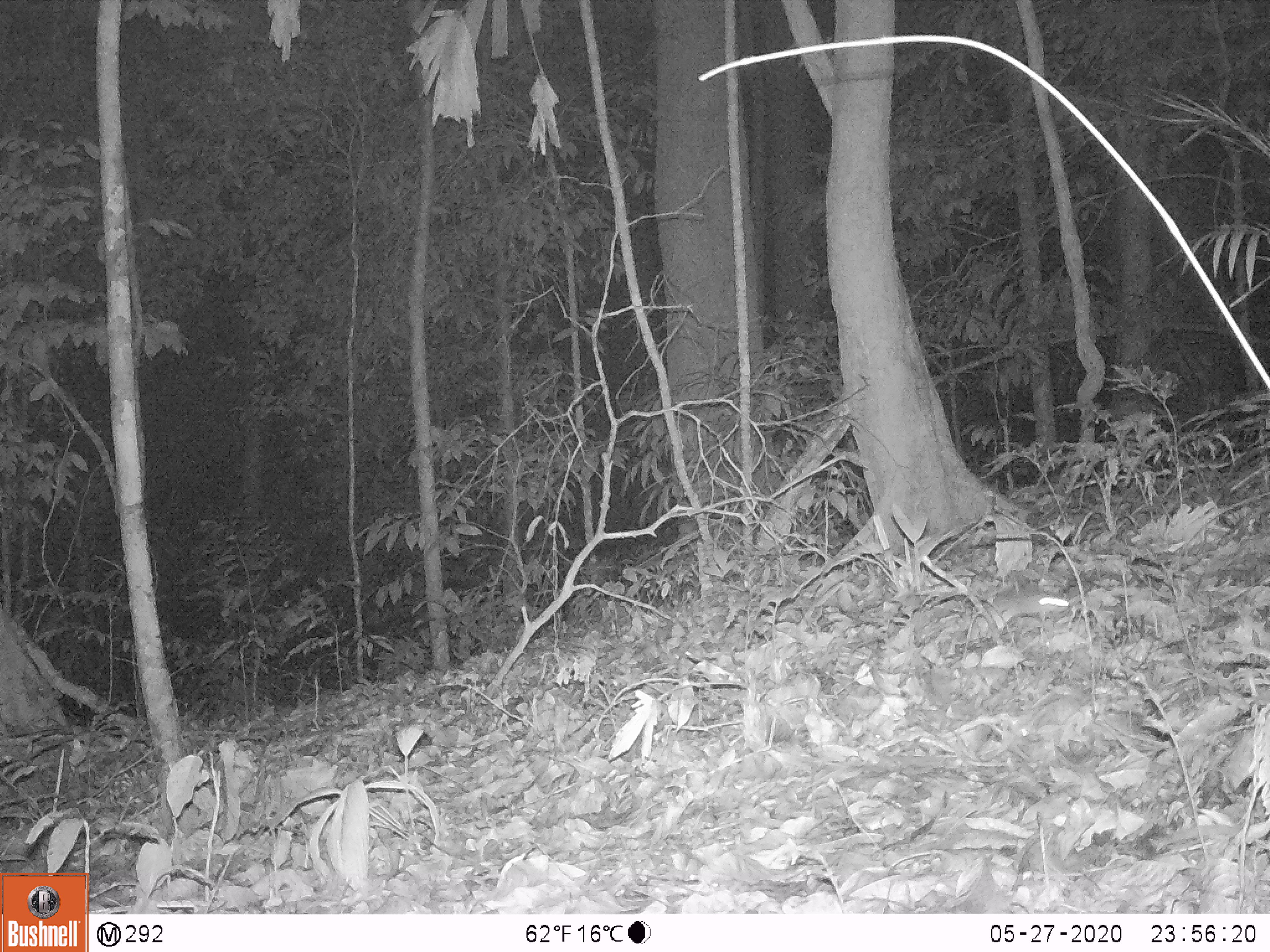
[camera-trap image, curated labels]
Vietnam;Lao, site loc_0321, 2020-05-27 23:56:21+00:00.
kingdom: Animalia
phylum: Chordata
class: Mammalia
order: Rodentia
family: Muridae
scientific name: Muridae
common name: old-world mice and rats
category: unidentified murid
Unidentified murid (old-world mice and rats) (Muridae). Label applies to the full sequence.